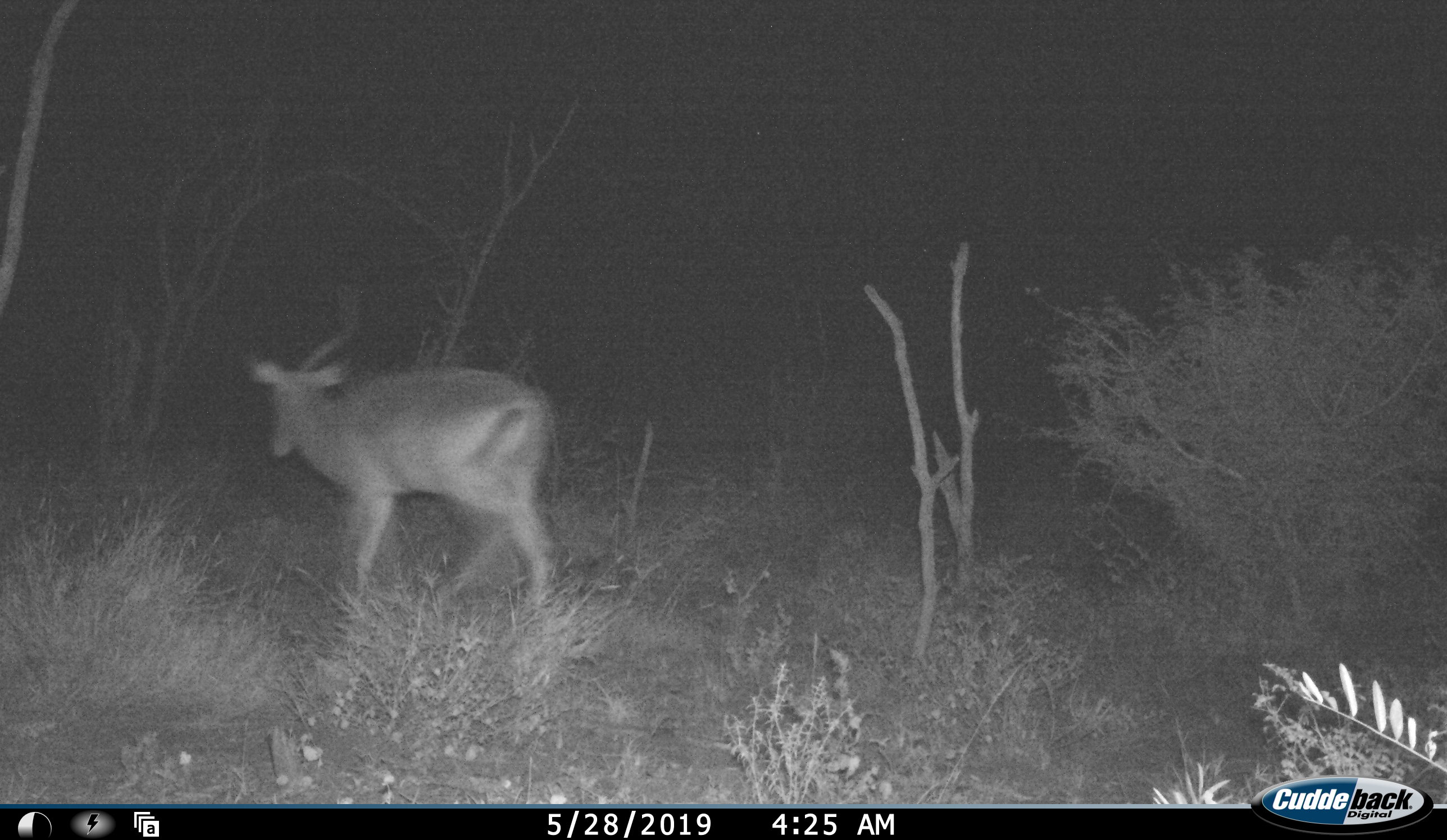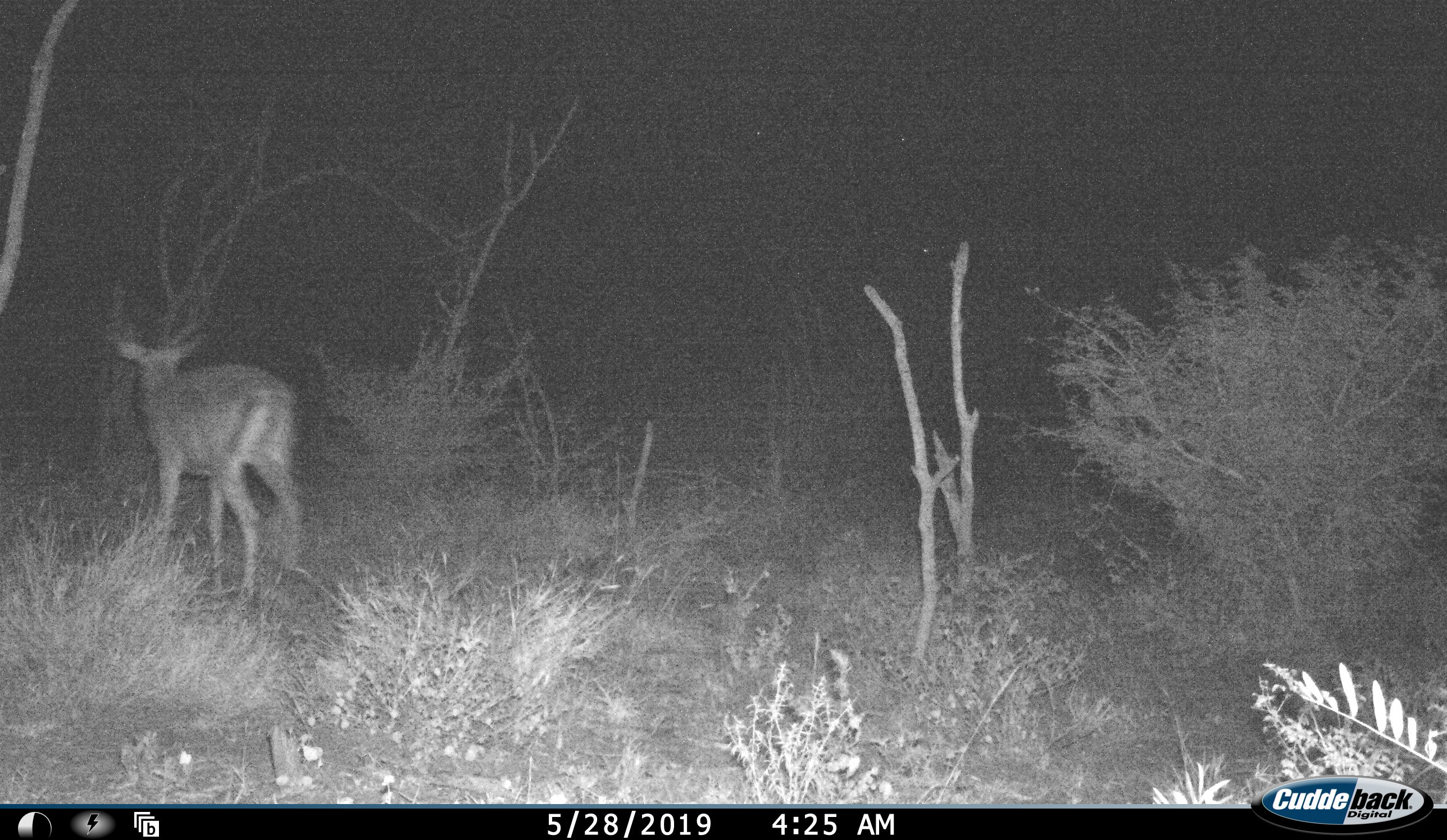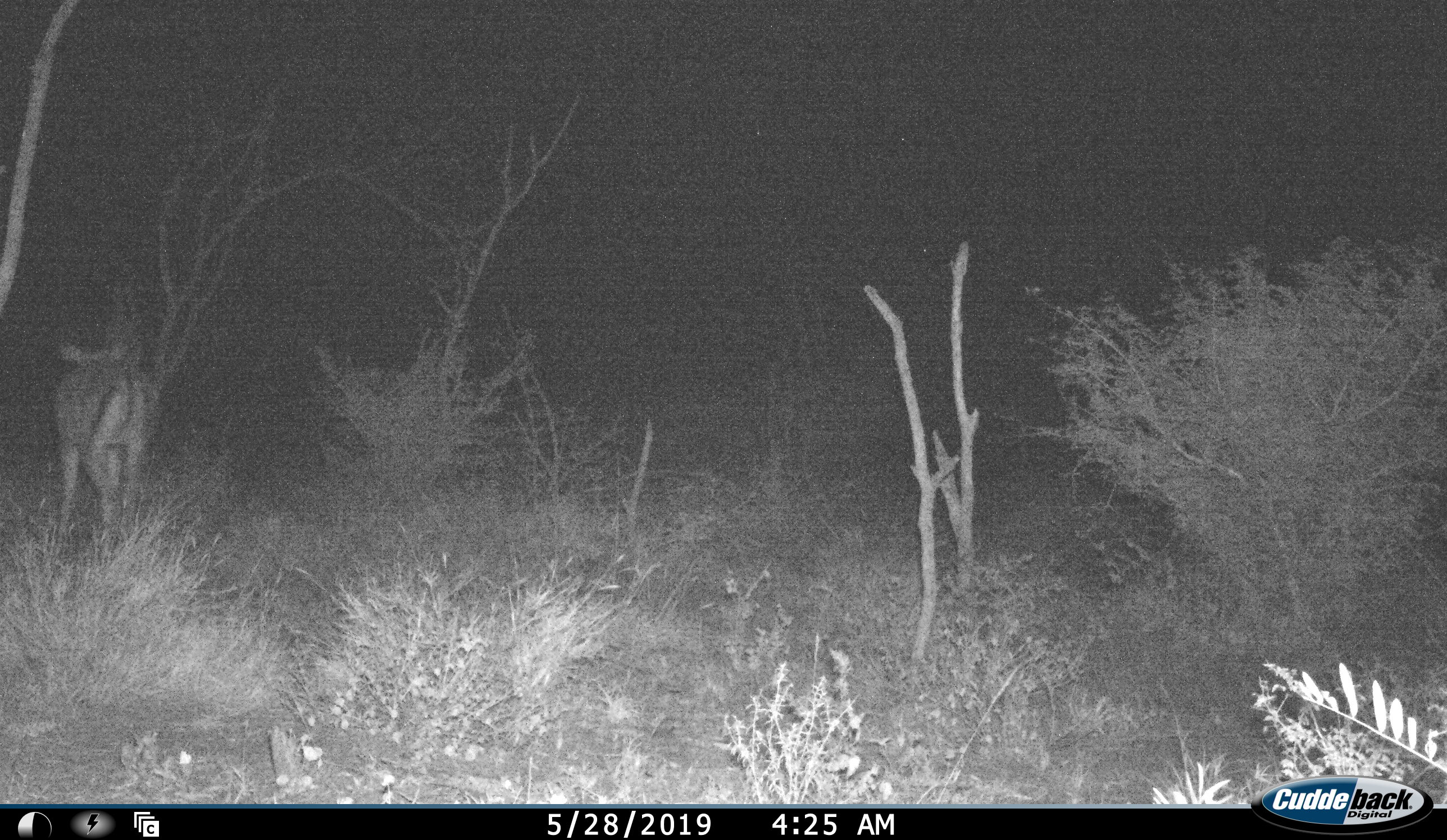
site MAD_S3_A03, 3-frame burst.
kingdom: Animalia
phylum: Chordata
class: Mammalia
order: Artiodactyla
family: Bovidae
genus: Aepyceros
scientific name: Aepyceros melampus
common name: impala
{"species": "impala (Aepyceros melampus)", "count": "1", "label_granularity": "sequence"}